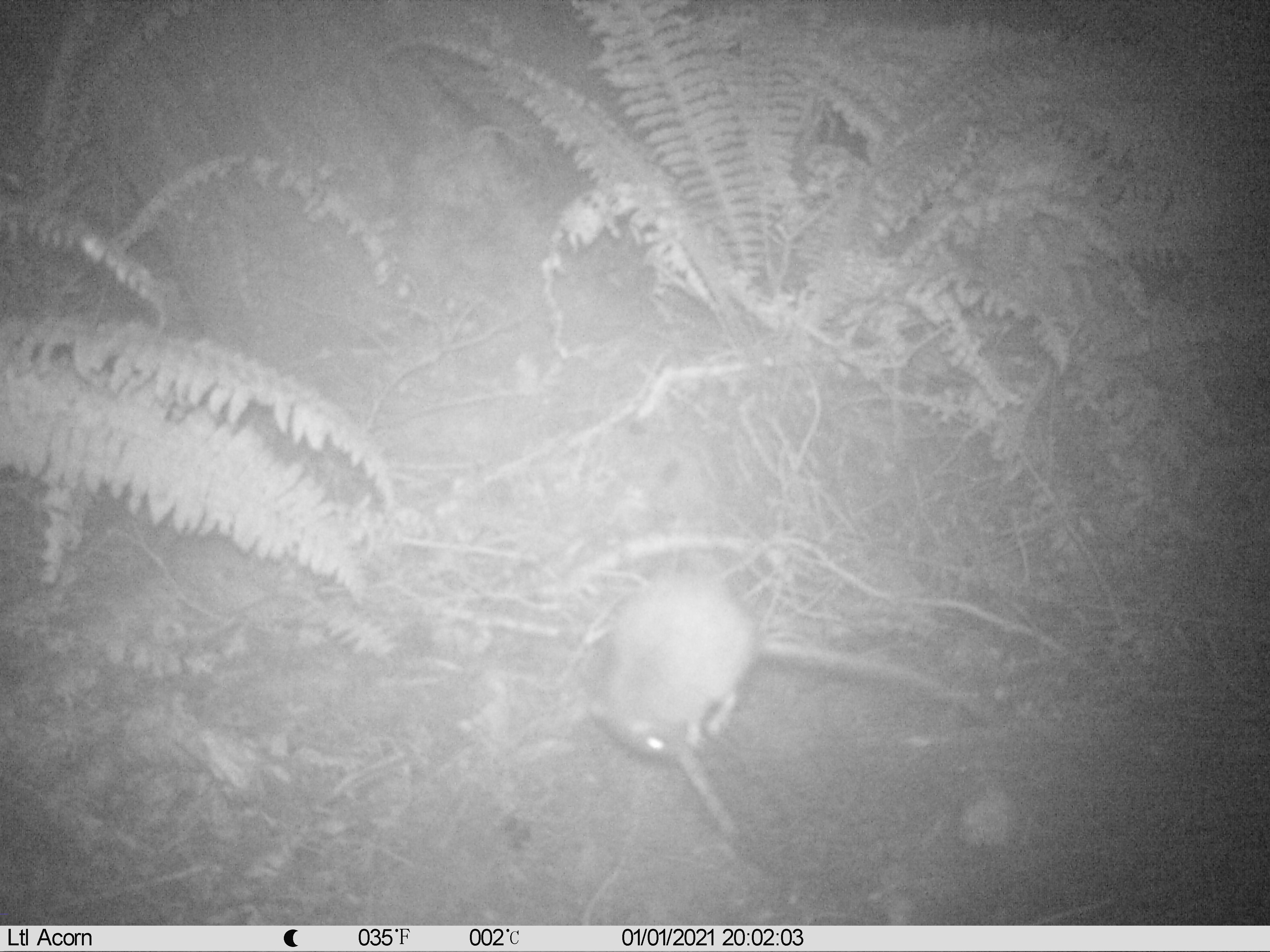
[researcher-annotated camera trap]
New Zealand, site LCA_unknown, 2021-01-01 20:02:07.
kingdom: Animalia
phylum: Chordata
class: Mammalia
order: Rodentia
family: Muridae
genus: Rattus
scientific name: Rattus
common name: rat